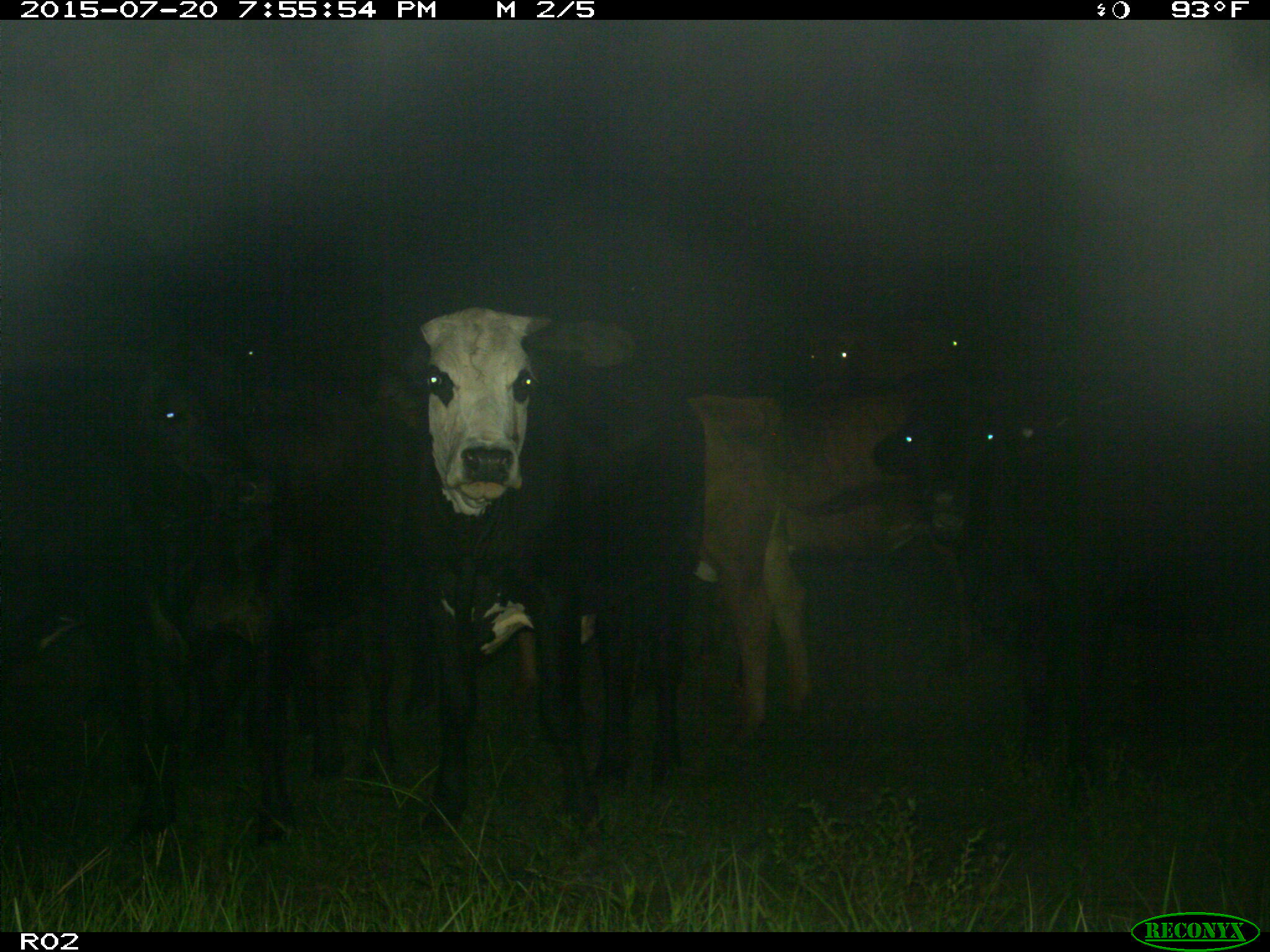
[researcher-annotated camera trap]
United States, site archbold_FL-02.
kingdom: Animalia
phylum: Chordata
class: Mammalia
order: Artiodactyla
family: Bovidae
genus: Bos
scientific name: Bos taurus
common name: domestic cow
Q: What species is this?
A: Bos taurus (domestic cow).